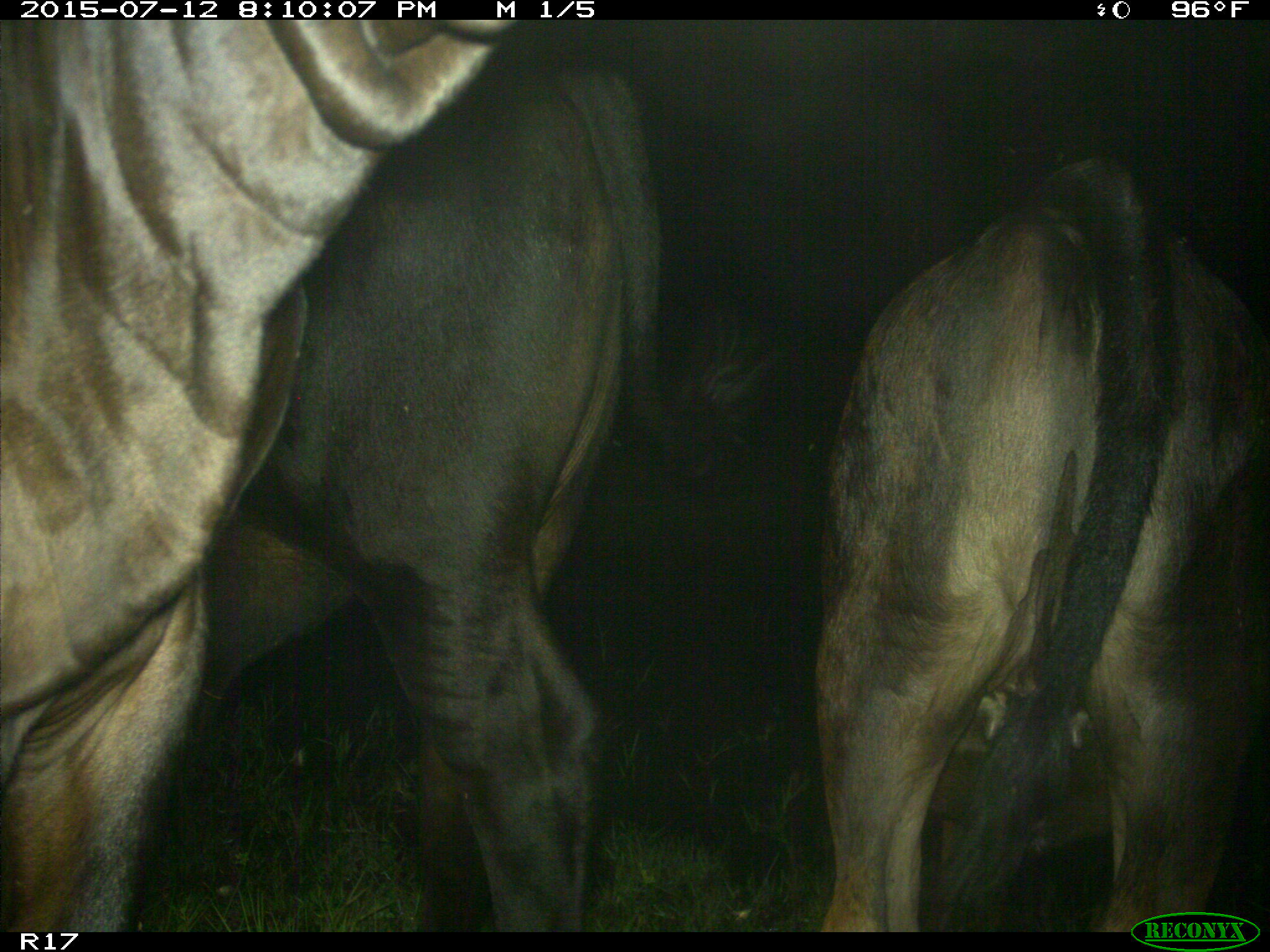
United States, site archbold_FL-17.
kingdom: Animalia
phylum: Chordata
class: Mammalia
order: Artiodactyla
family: Bovidae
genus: Bos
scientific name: Bos taurus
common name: domestic cow